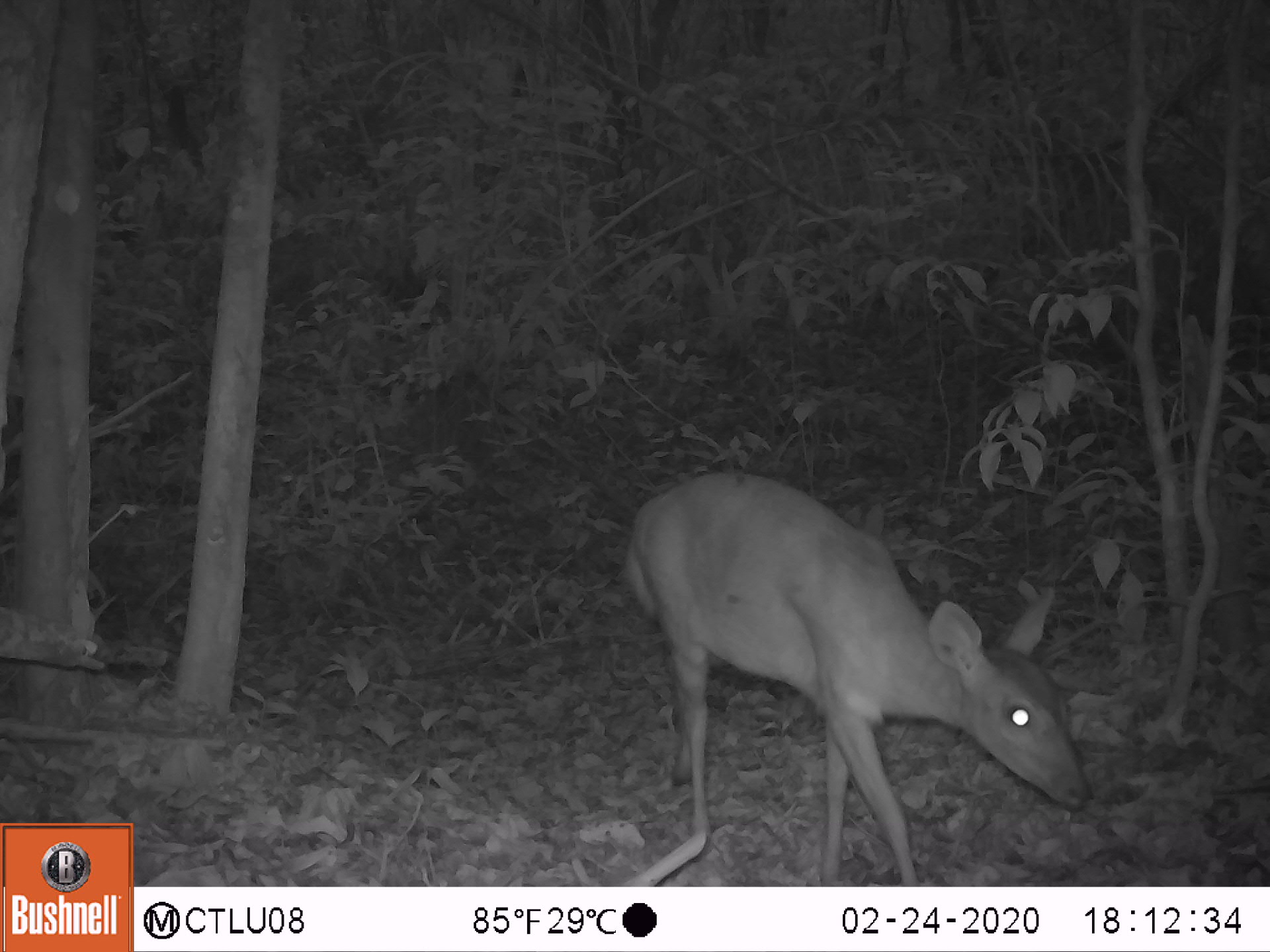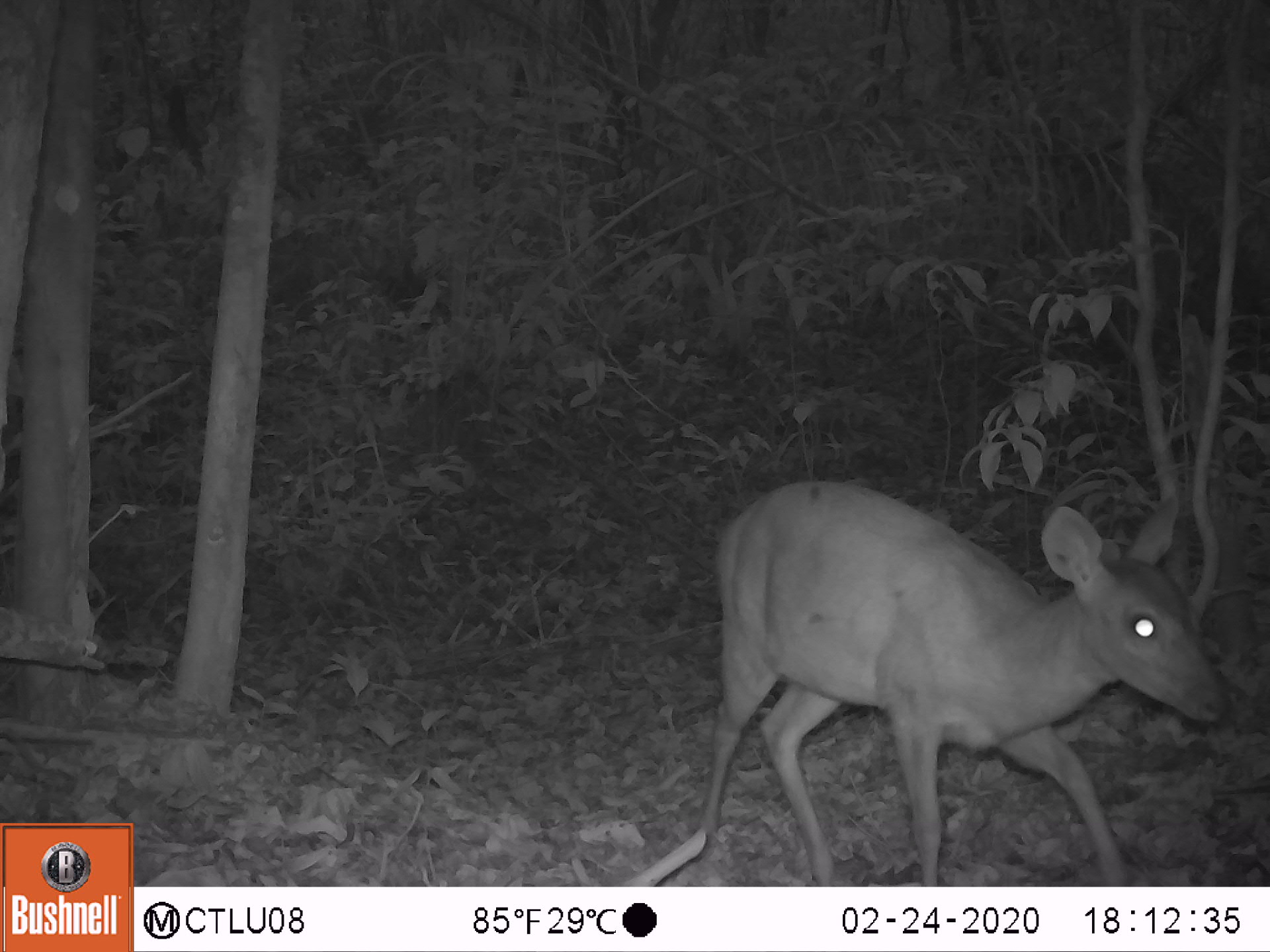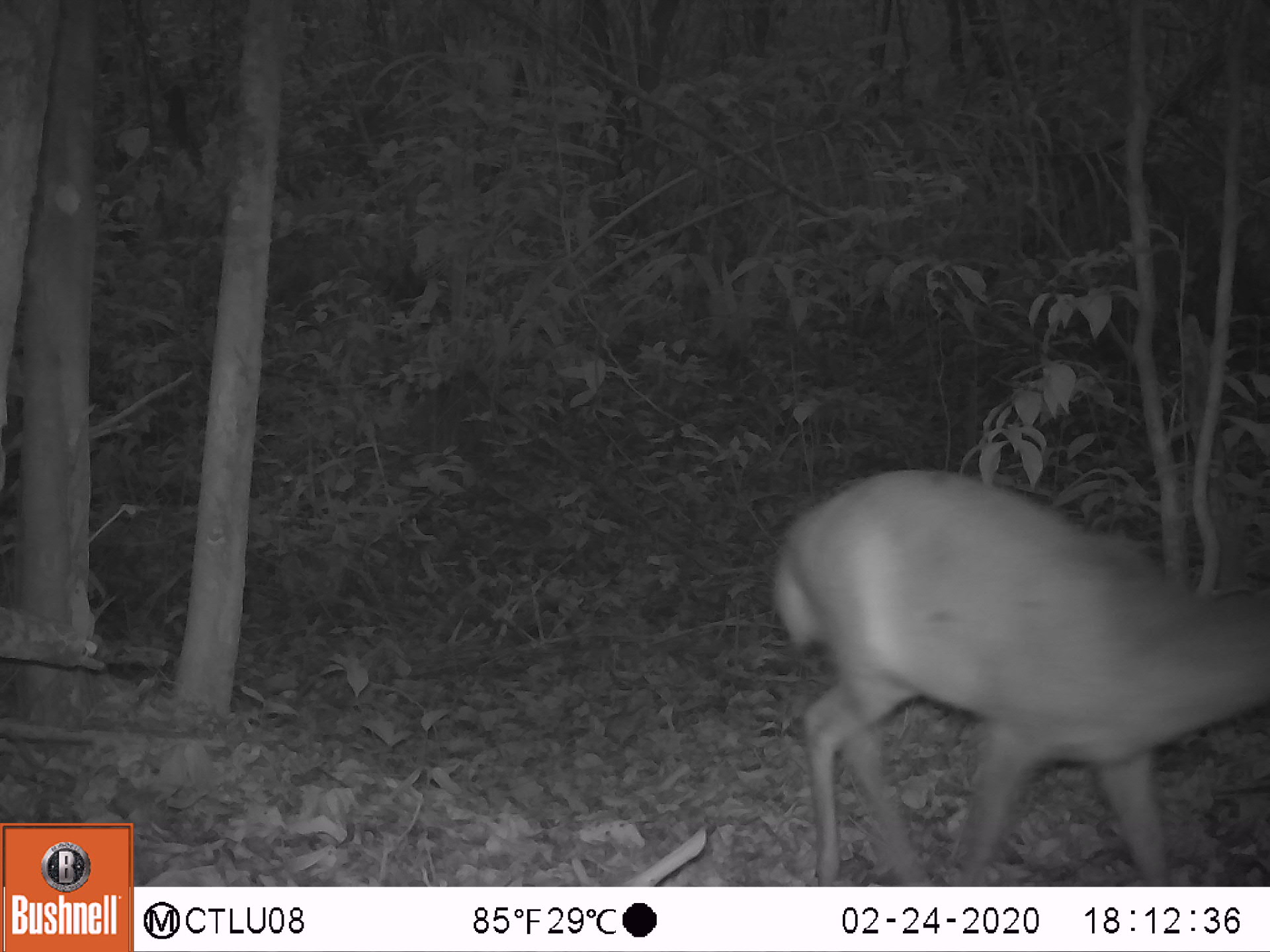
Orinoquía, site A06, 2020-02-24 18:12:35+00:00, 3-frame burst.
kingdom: Animalia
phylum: Chordata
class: Mammalia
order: Artiodactyla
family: Cervidae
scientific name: Cervidae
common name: deer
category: unknown cervid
Unknown cervid (deer) (Cervidae).